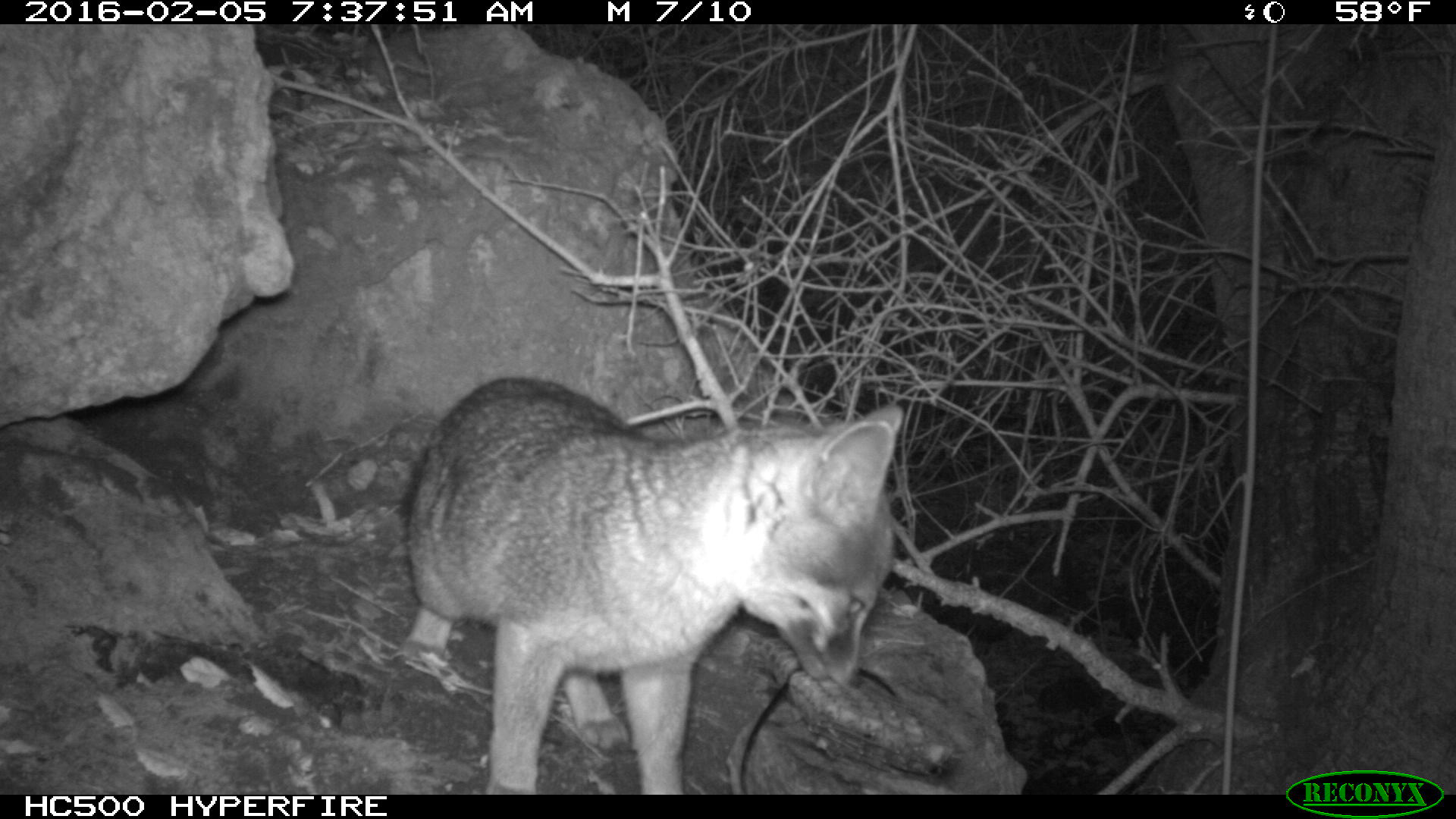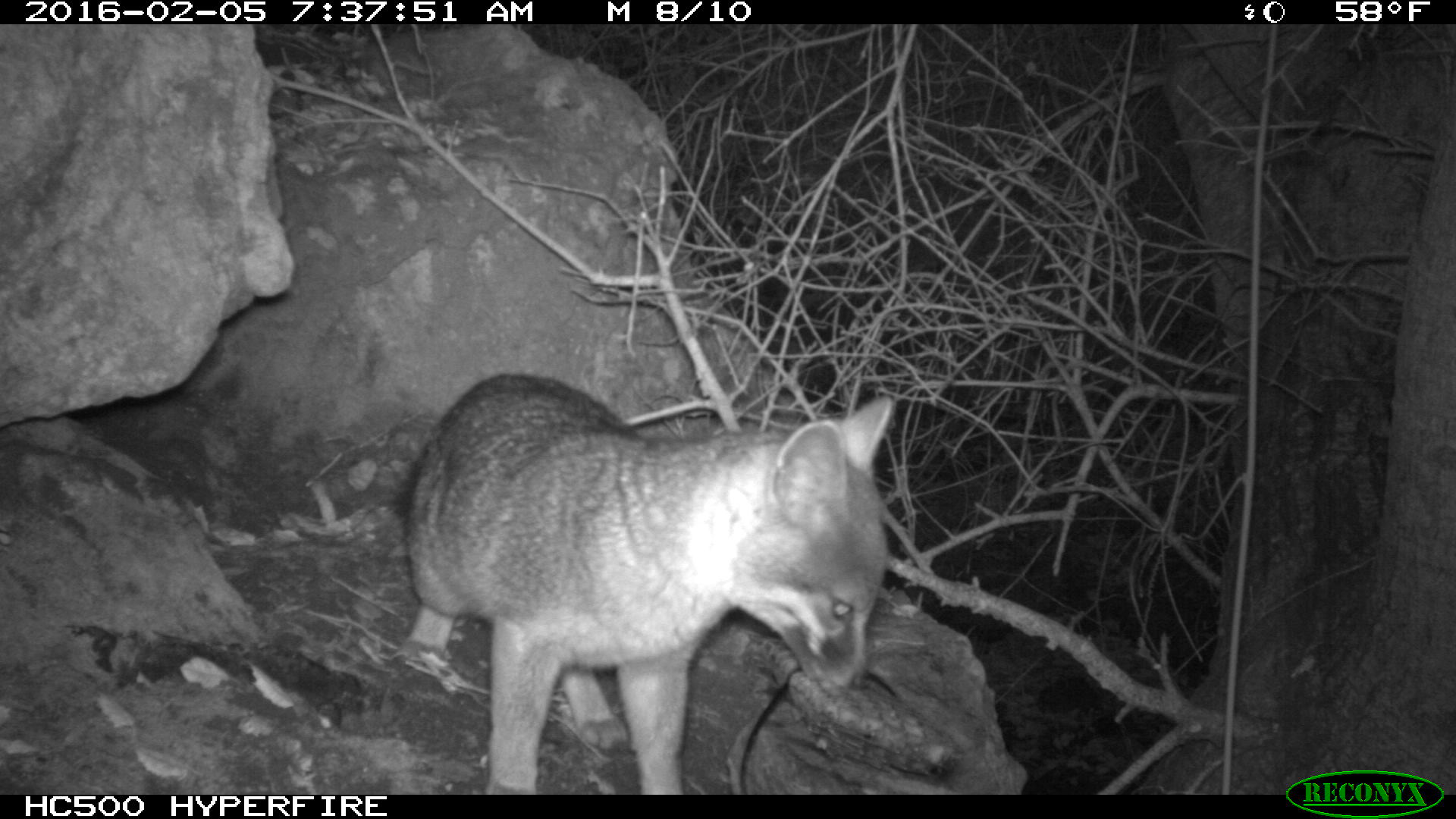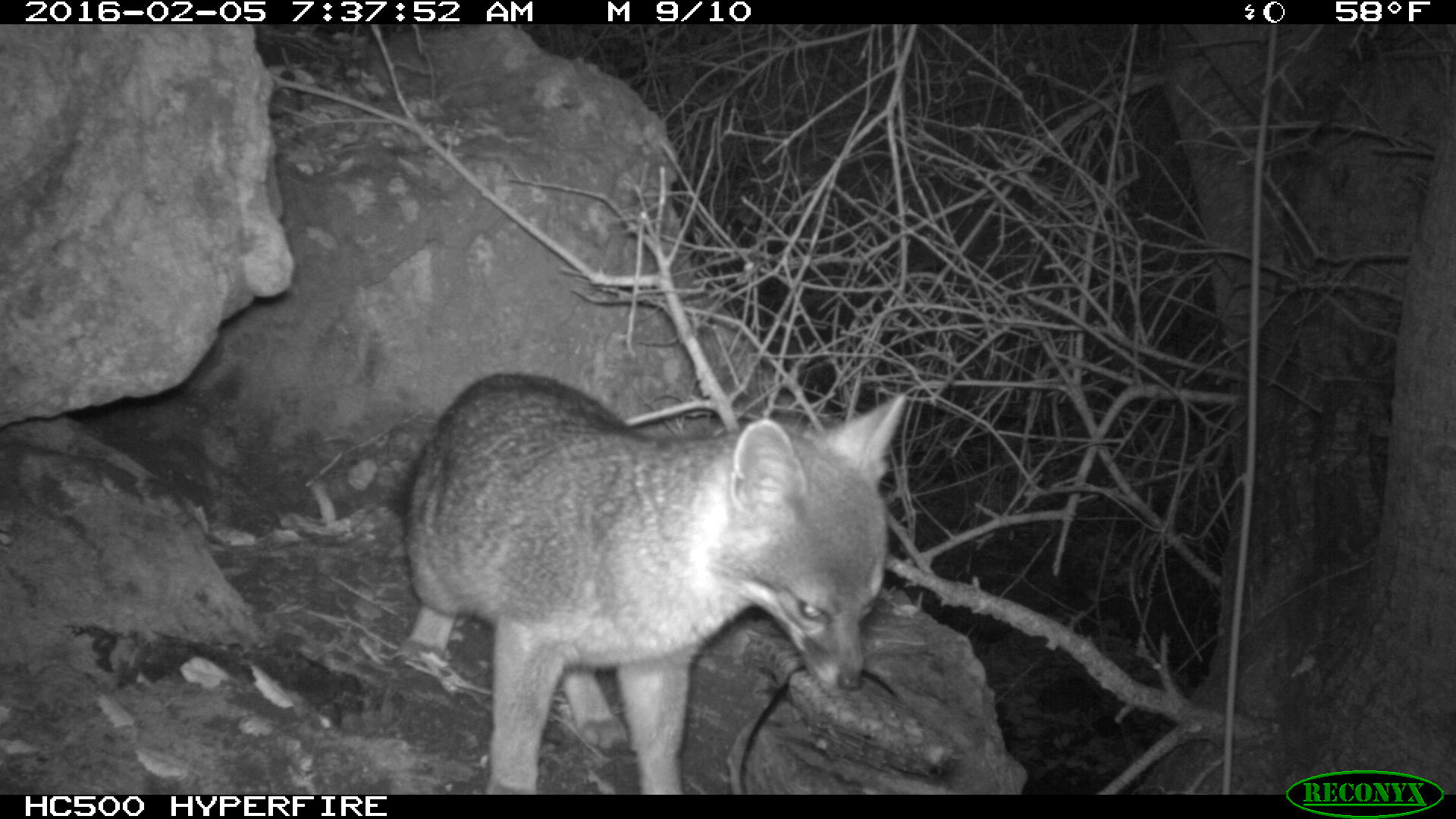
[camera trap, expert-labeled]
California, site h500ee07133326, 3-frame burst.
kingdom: Animalia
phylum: Chordata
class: Mammalia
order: Carnivora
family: Canidae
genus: Urocyon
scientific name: Urocyon littoralis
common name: island fox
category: fox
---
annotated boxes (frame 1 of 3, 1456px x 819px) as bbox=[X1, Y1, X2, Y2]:
fox: bbox=[404, 376, 903, 794]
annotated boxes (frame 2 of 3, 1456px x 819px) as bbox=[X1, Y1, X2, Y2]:
fox: bbox=[391, 372, 893, 794]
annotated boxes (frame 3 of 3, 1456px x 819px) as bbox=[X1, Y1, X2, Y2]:
fox: bbox=[382, 370, 905, 795]